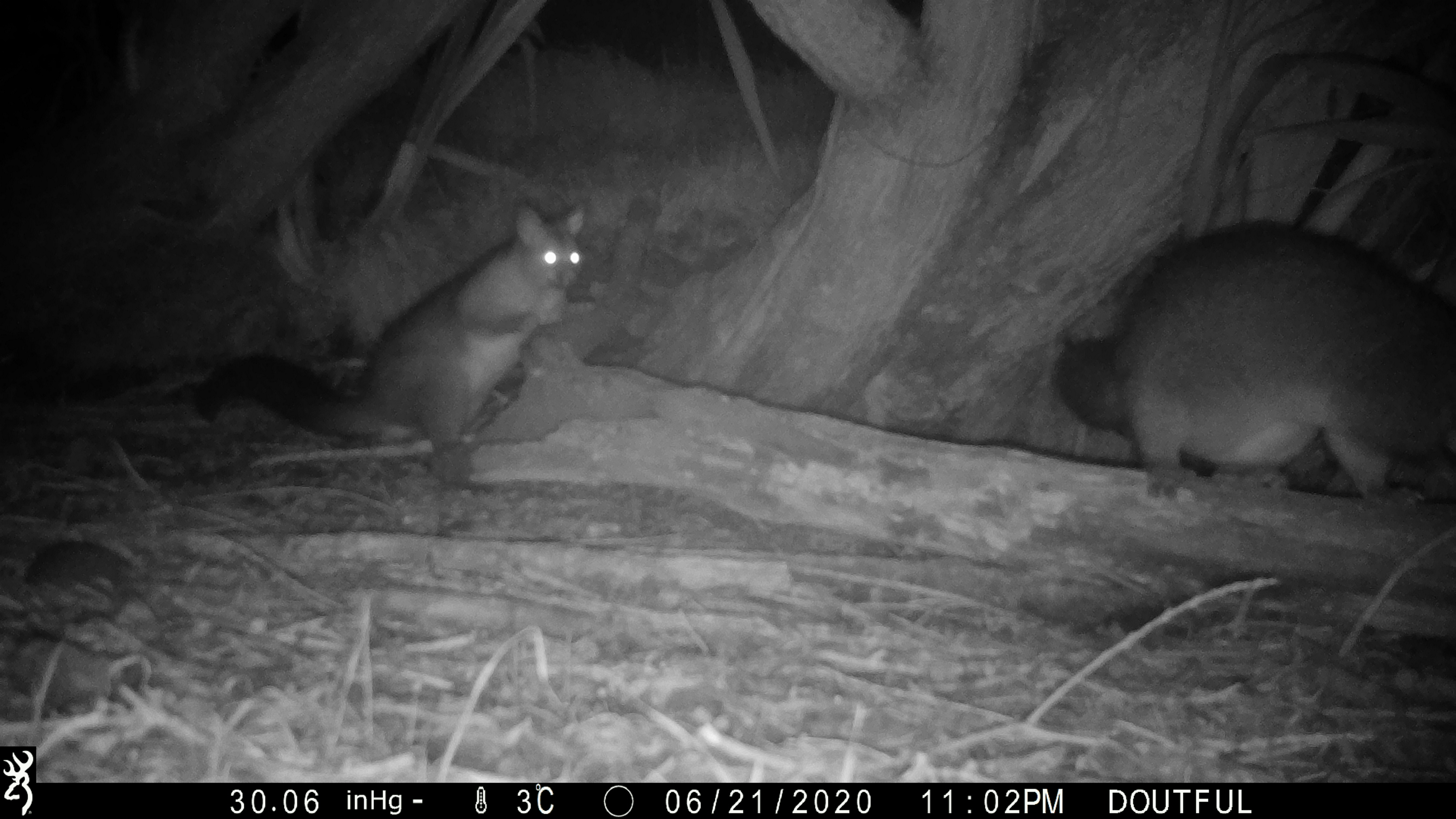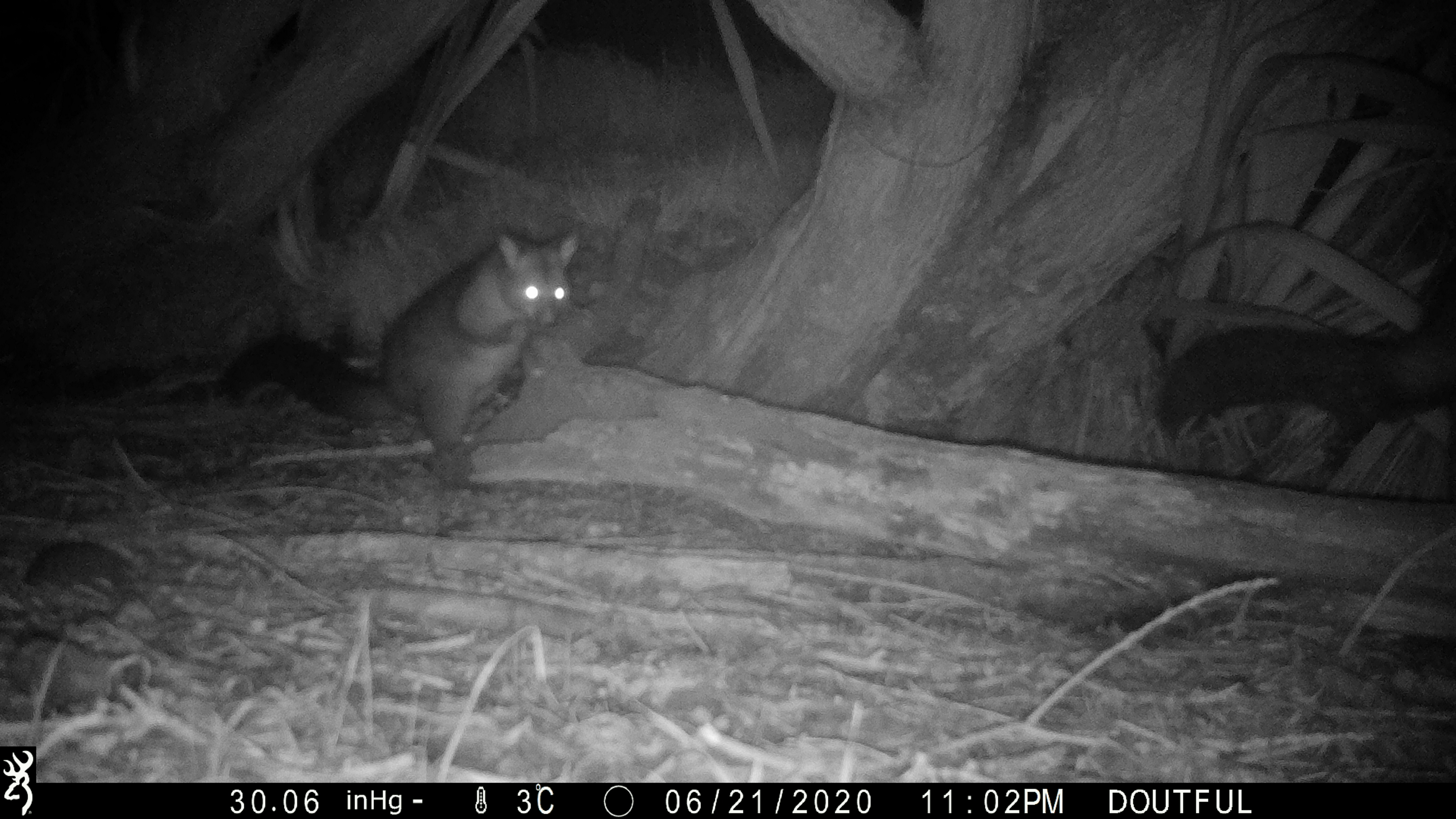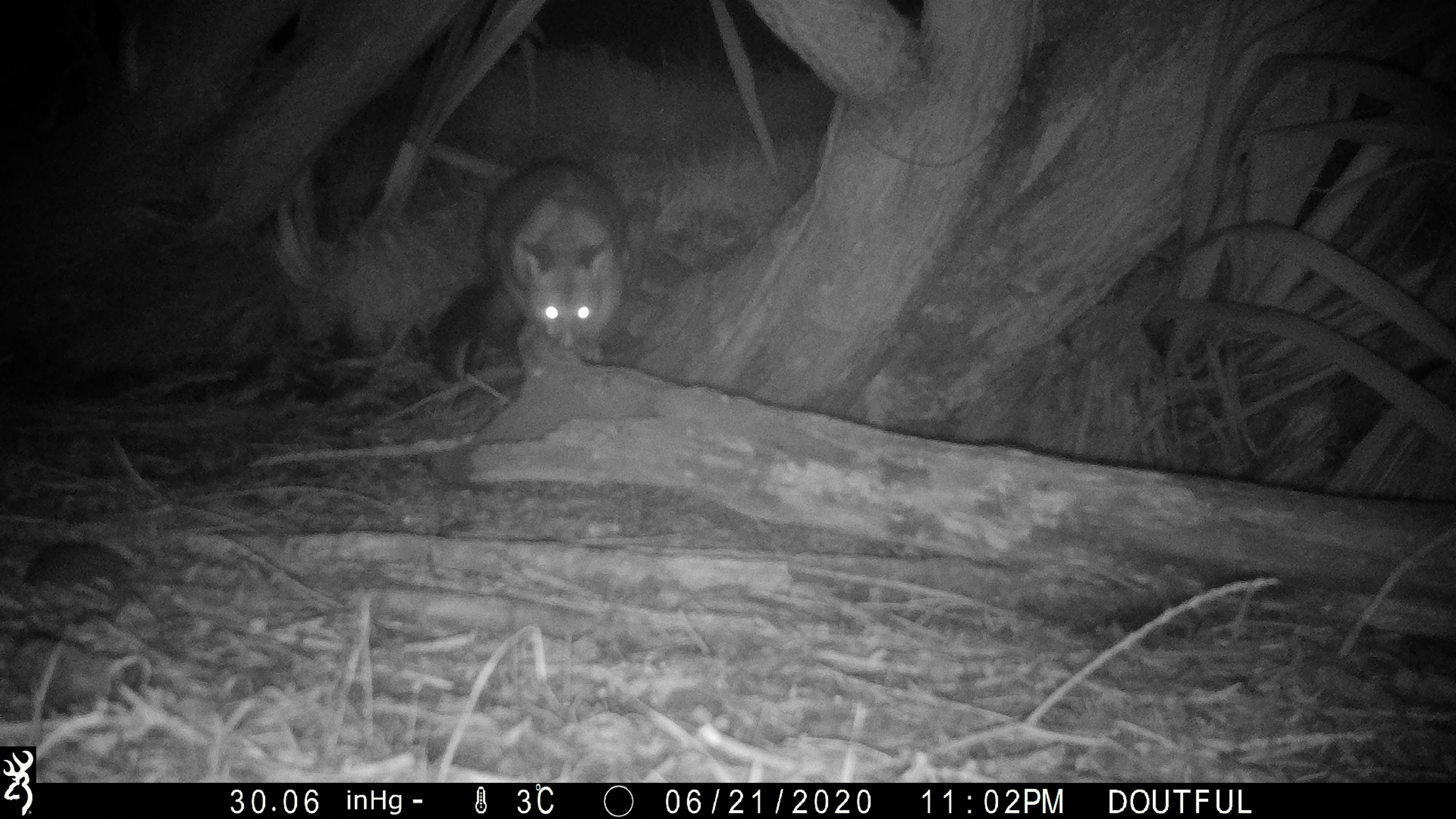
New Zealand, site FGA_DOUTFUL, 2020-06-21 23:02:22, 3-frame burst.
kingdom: Animalia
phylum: Chordata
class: Mammalia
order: Diprotodontia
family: Phalangeridae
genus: Trichosurus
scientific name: Trichosurus vulpecula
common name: common brushtail possum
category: possum